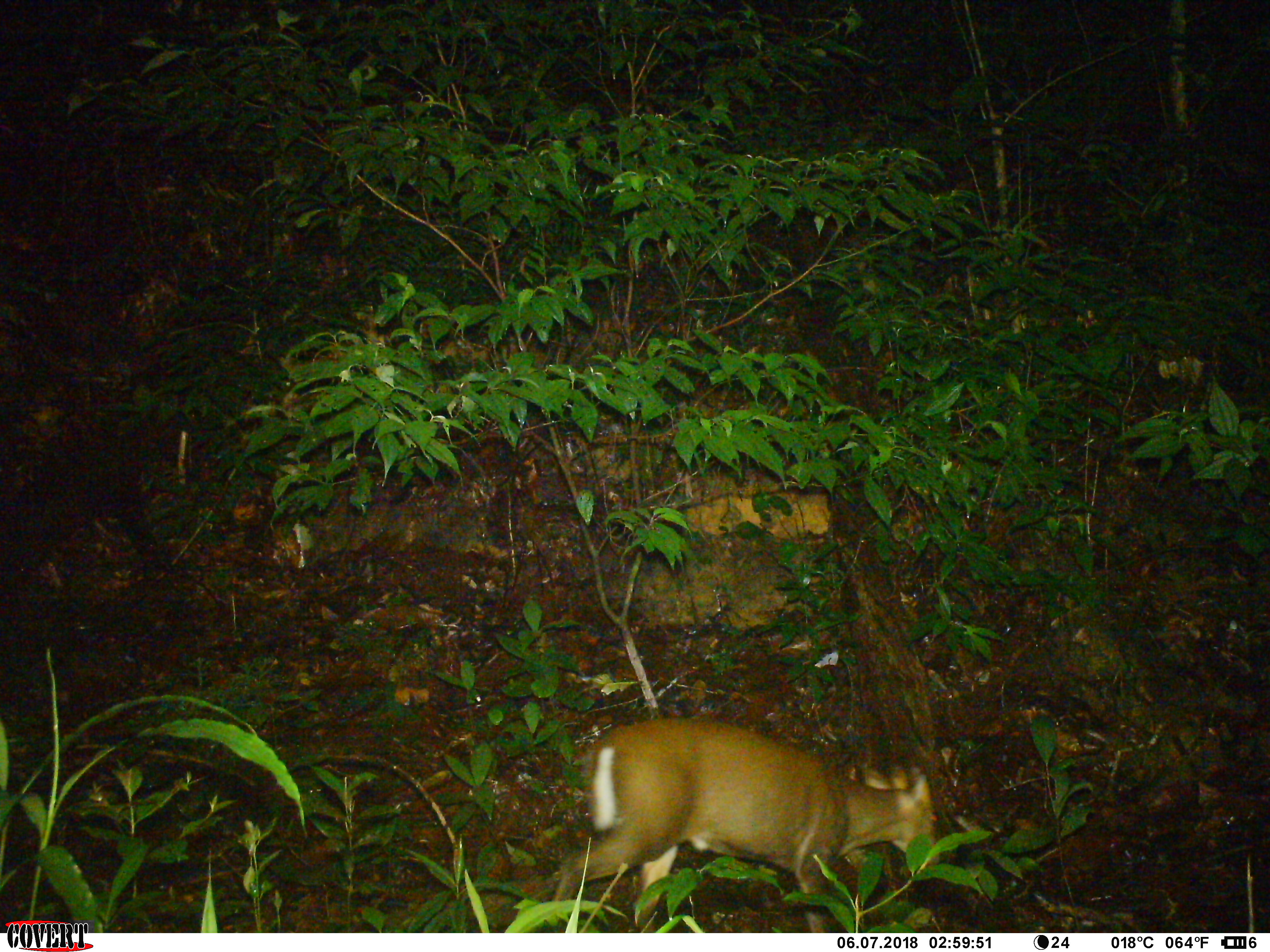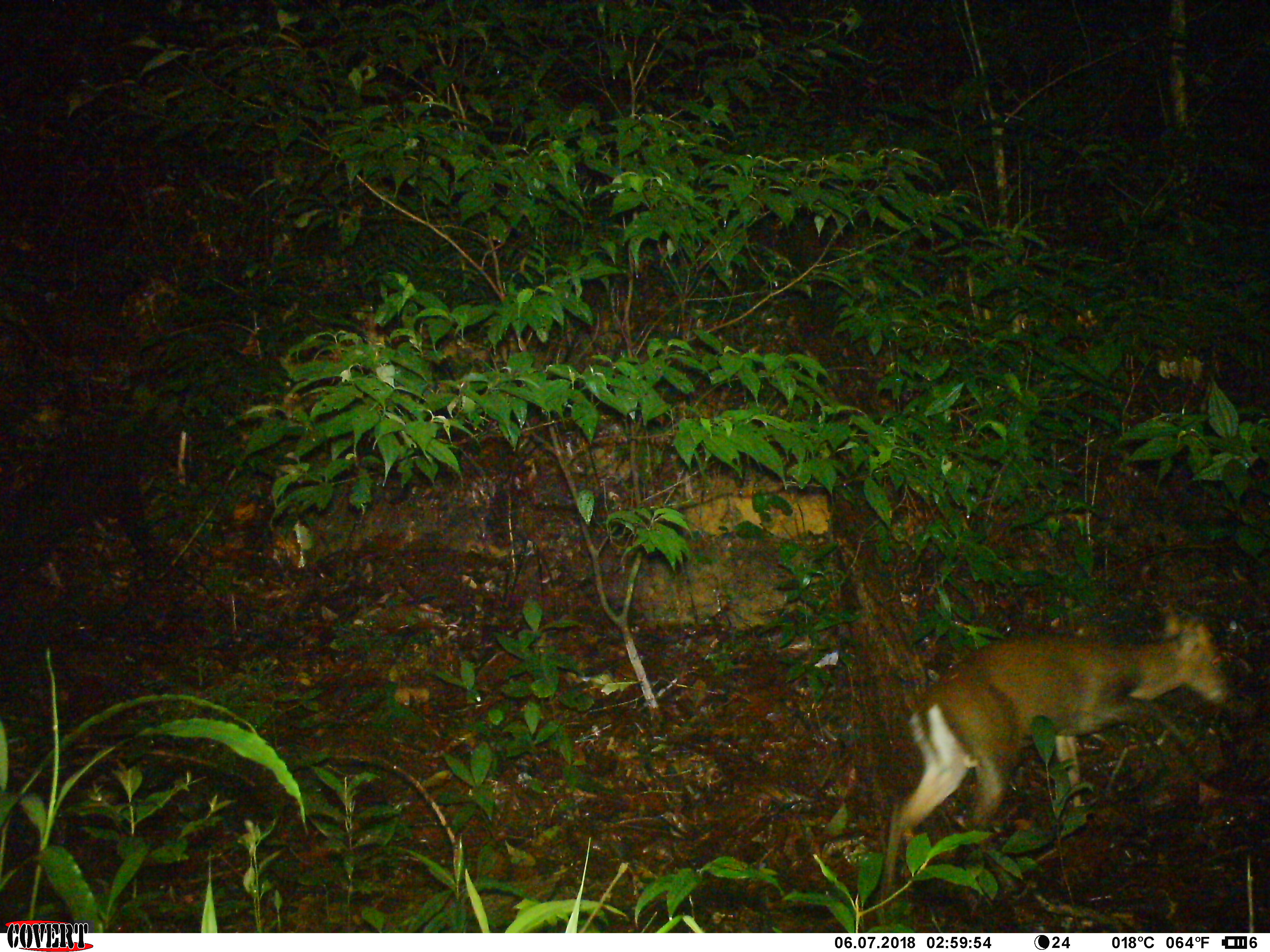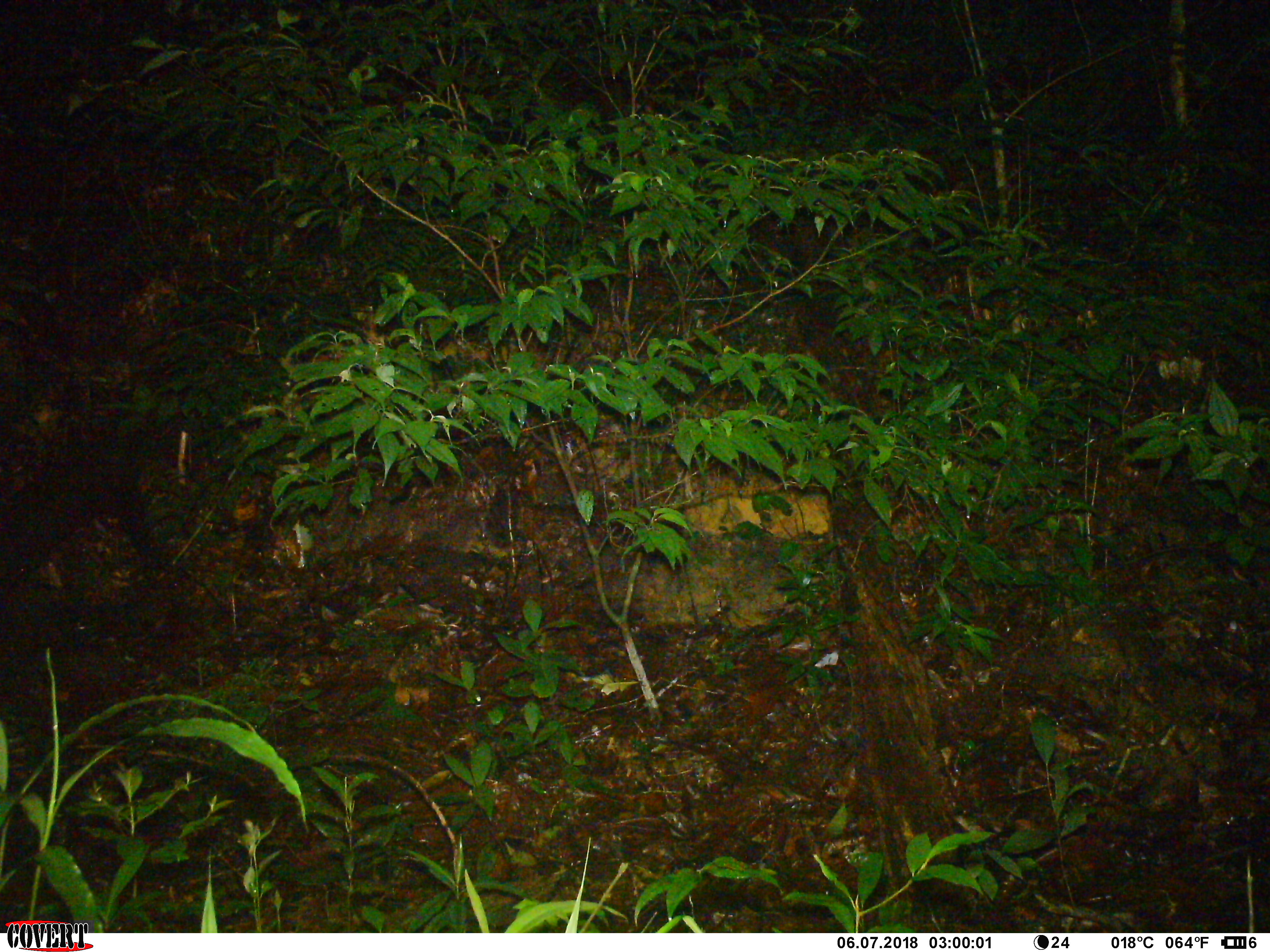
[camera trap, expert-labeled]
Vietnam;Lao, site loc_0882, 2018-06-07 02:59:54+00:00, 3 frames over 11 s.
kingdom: Animalia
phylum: Chordata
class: Mammalia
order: Artiodactyla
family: Cervidae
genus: Muntiacus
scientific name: Muntiacus rooseveltorum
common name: roosevelt's muntjac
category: roosevelts muntjac group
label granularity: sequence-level